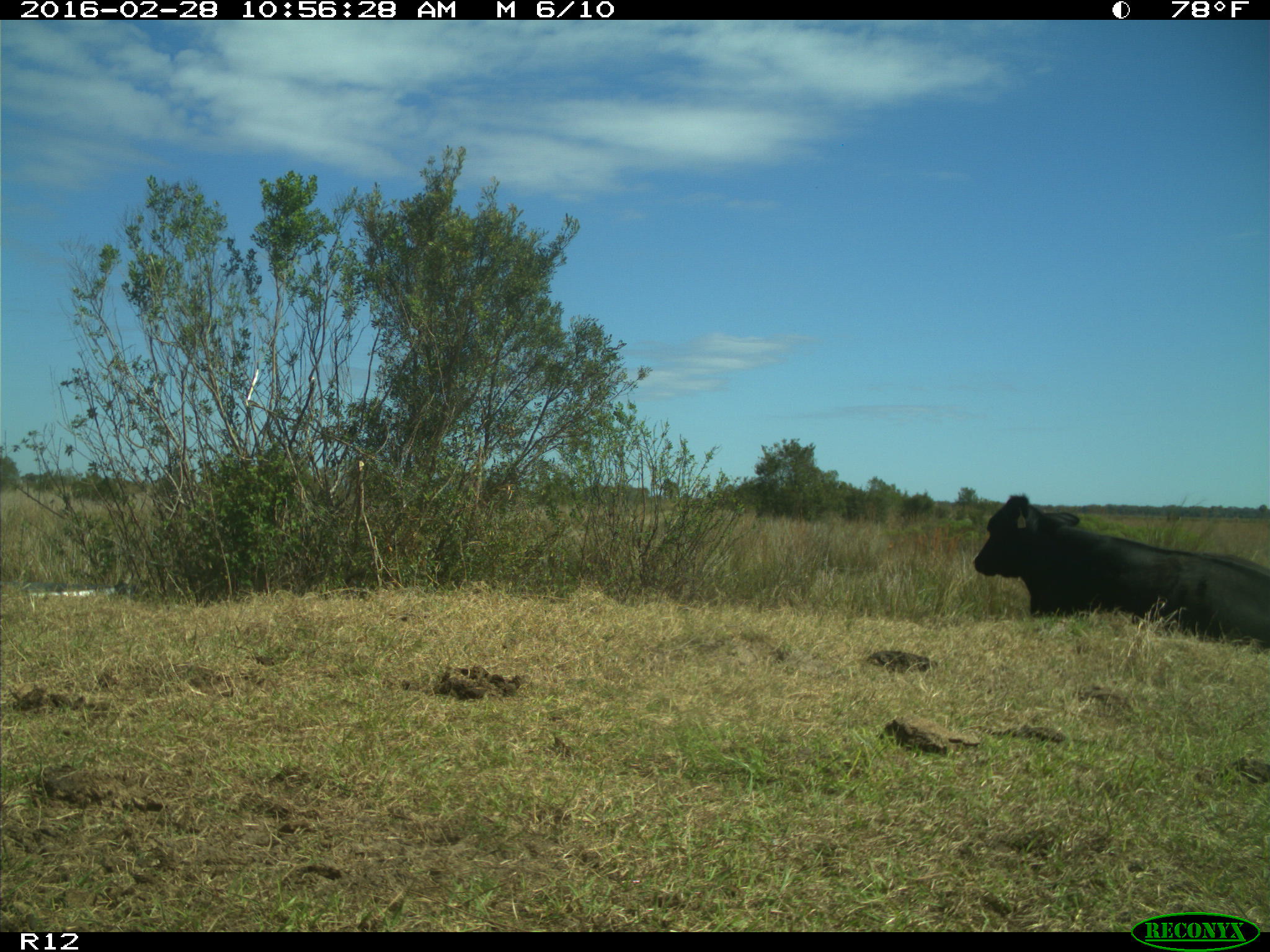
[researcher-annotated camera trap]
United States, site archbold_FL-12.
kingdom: Animalia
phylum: Chordata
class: Mammalia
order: Artiodactyla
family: Bovidae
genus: Bos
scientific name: Bos taurus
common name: domestic cow